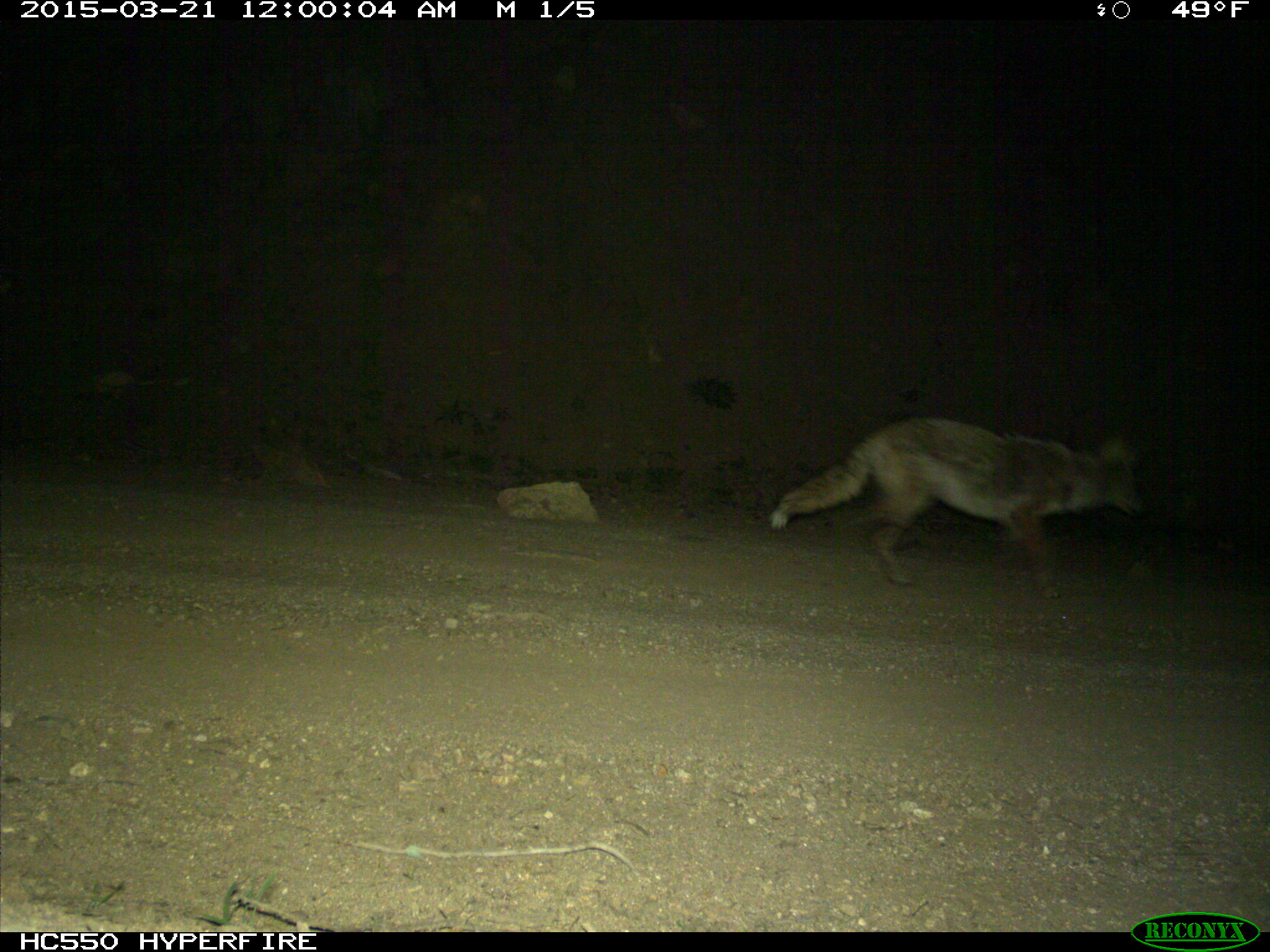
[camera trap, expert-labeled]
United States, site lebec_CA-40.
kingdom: Animalia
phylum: Chordata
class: Mammalia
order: Carnivora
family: Canidae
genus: Canis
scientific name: Canis latrans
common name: coyote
Canis latrans (coyote).